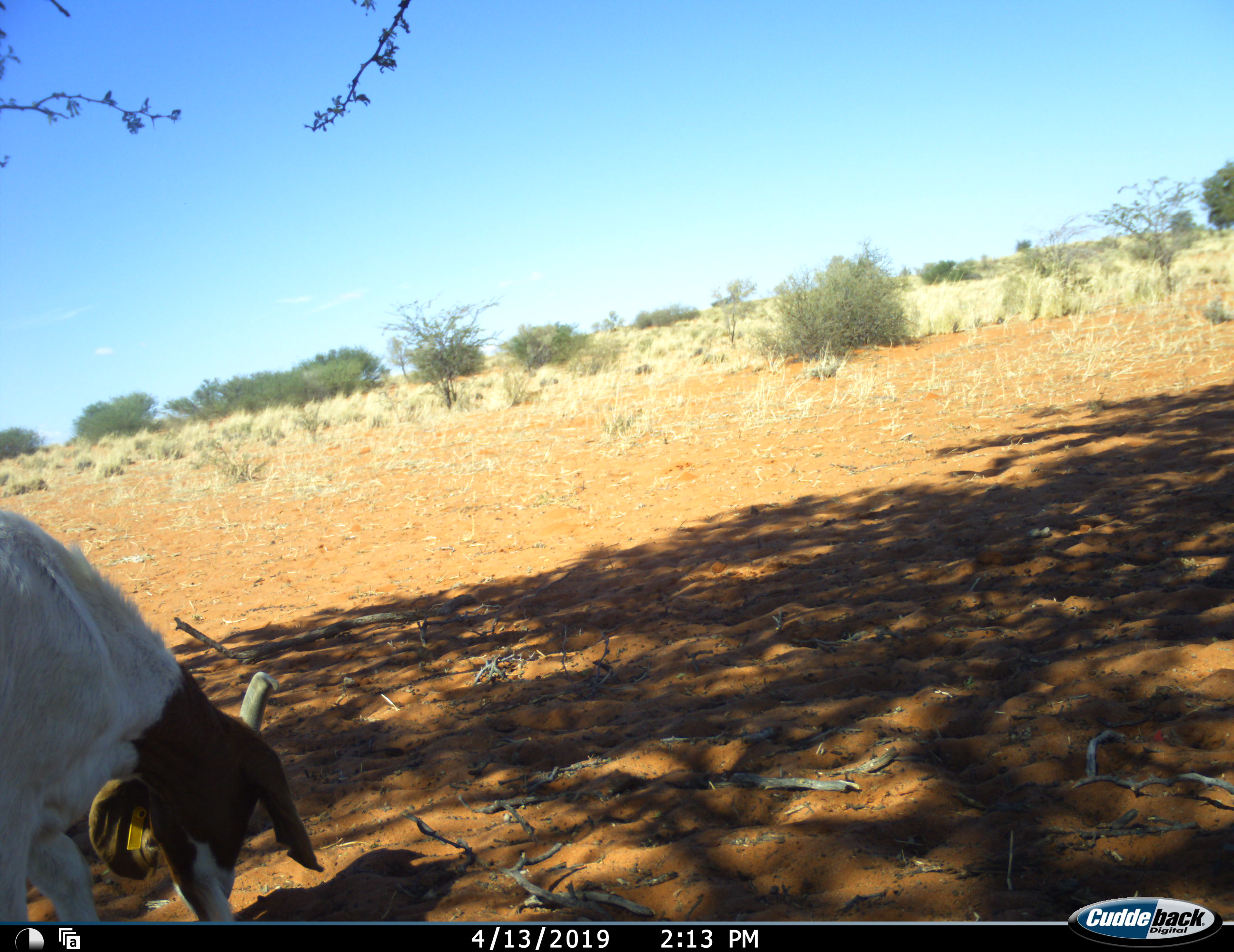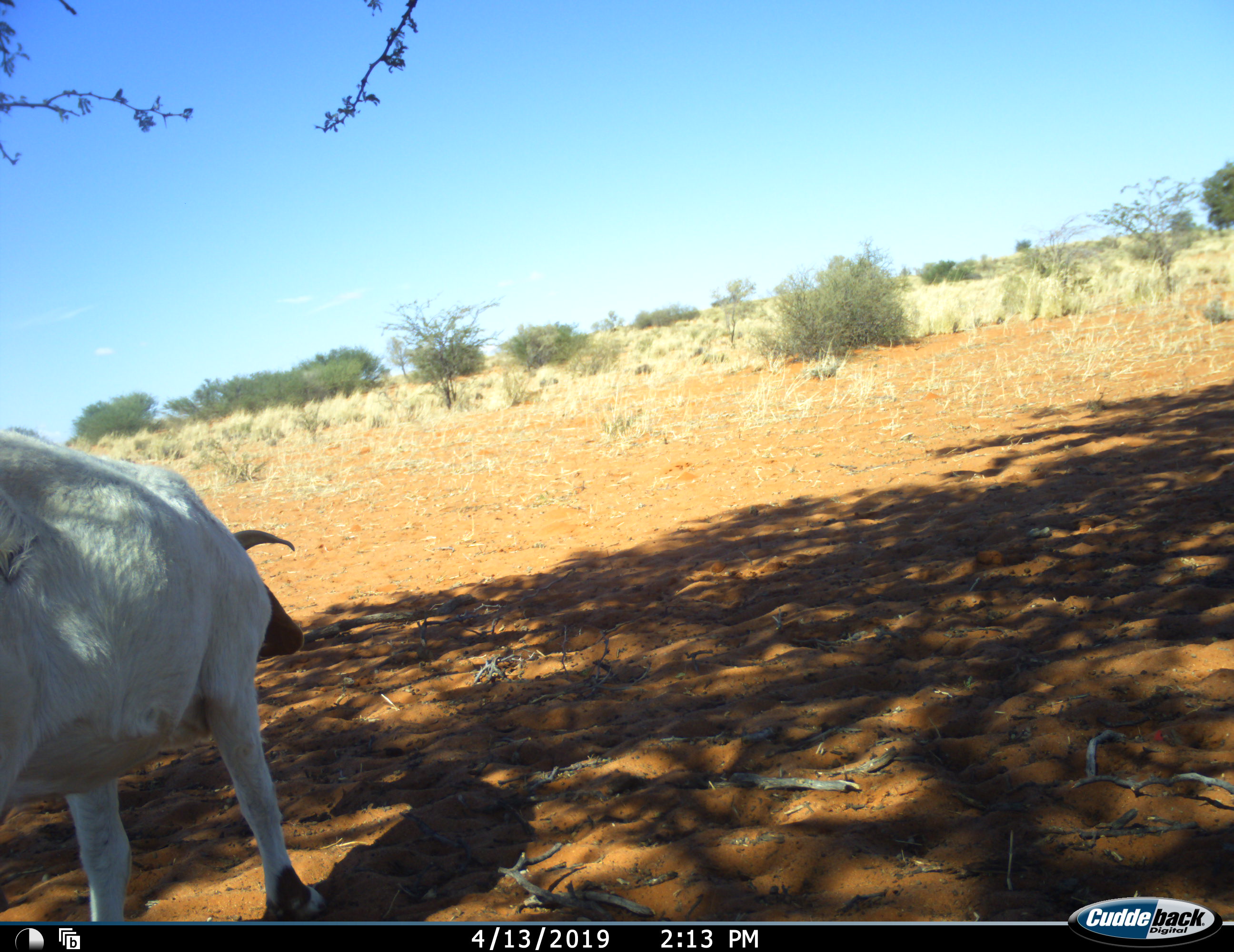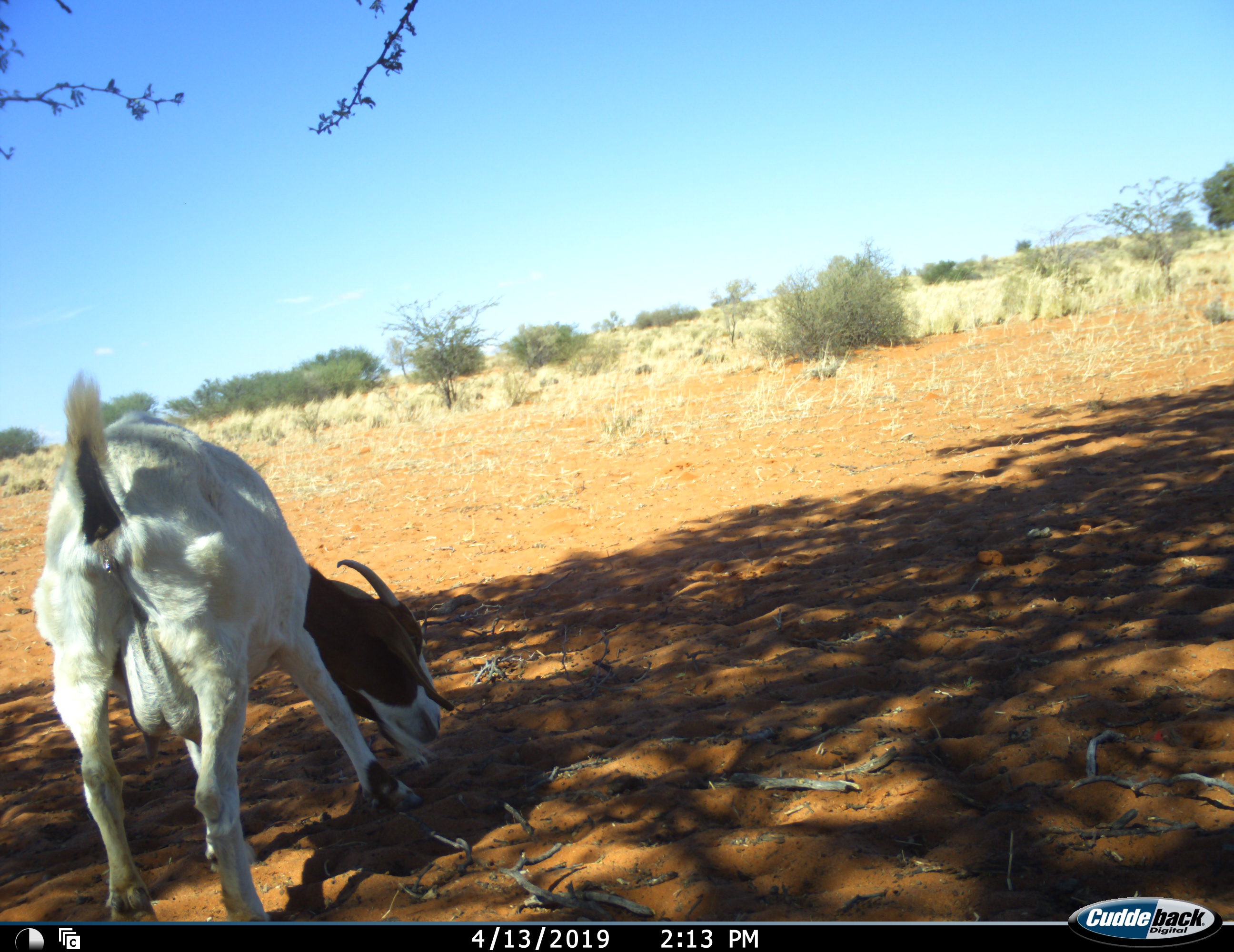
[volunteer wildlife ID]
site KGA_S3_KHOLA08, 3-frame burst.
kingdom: Animalia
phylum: Chordata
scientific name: Vertebrata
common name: domestic animal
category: domesticanimal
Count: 1.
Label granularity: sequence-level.